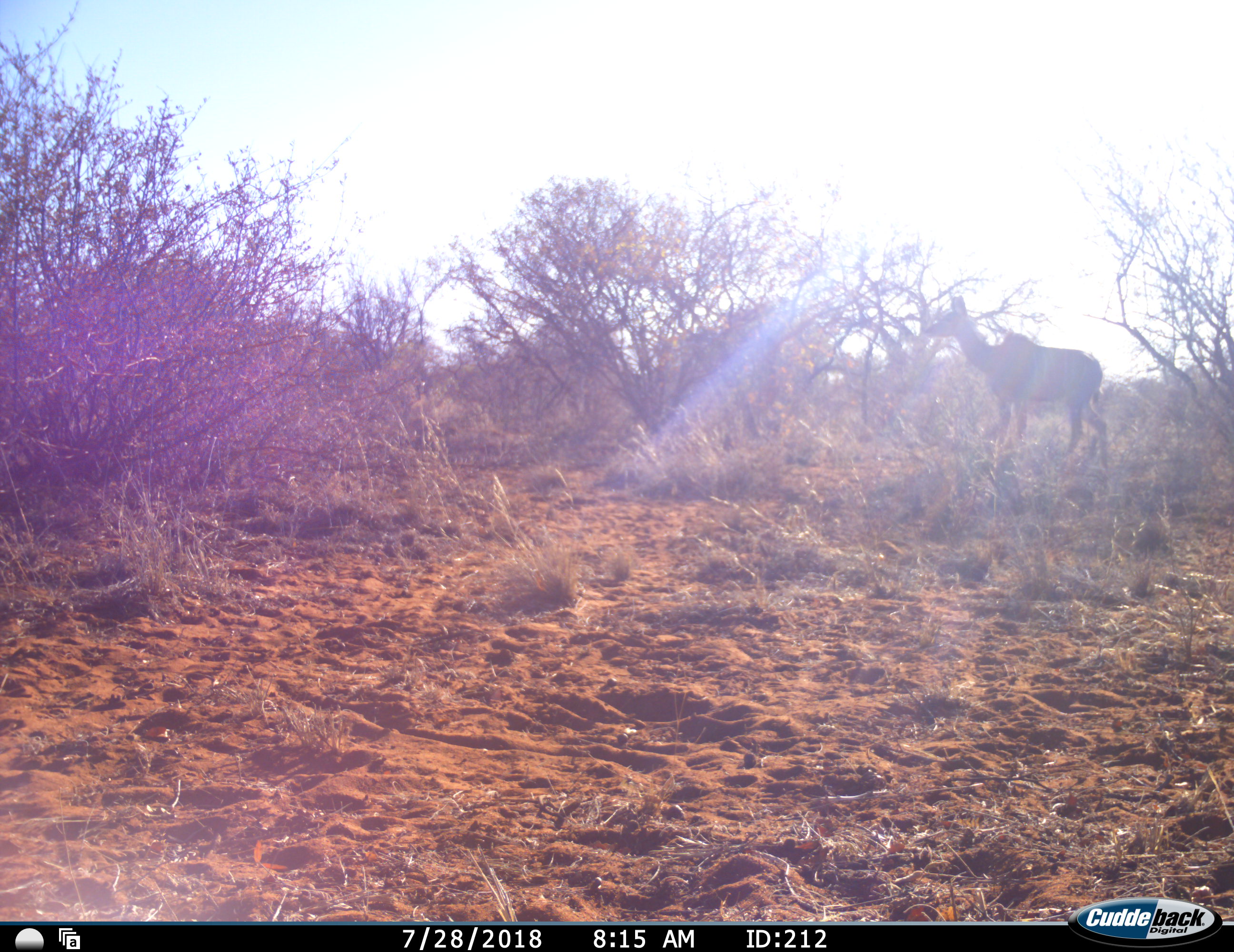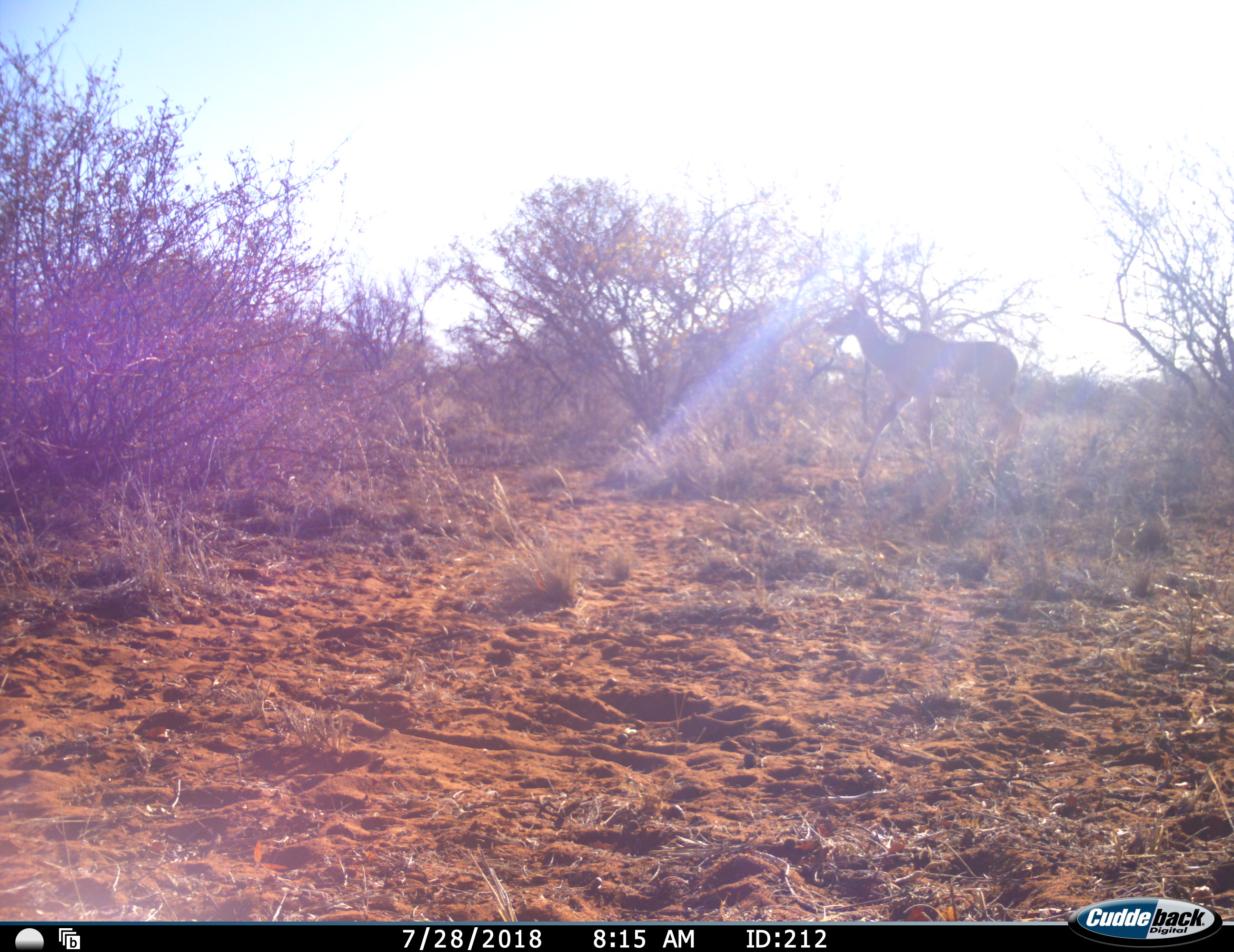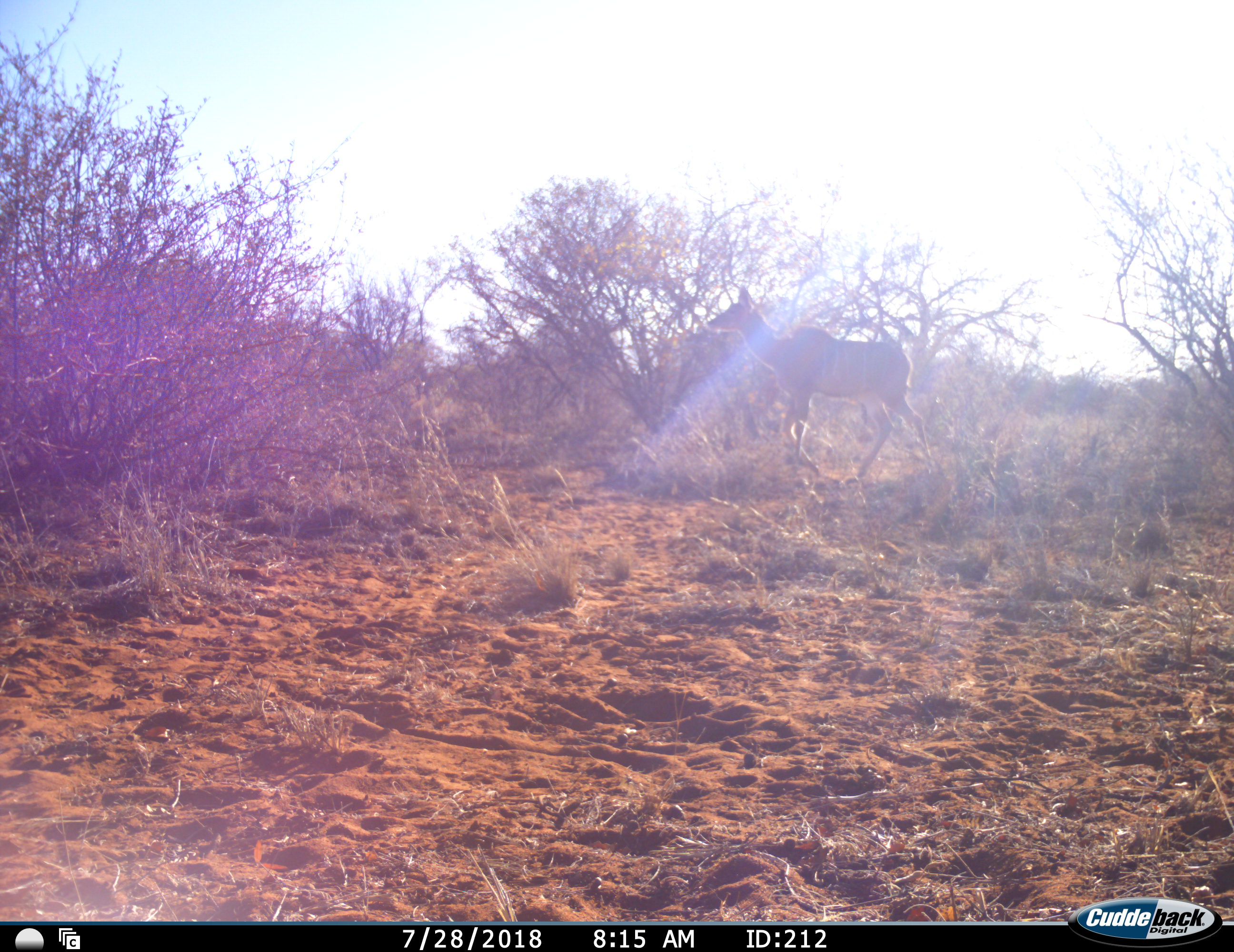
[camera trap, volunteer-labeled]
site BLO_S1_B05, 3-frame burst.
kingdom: Animalia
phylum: Chordata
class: Mammalia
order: Artiodactyla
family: Bovidae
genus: Tragelaphus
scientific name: Tragelaphus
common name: kudu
Kudu (Tragelaphus), count 1. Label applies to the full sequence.